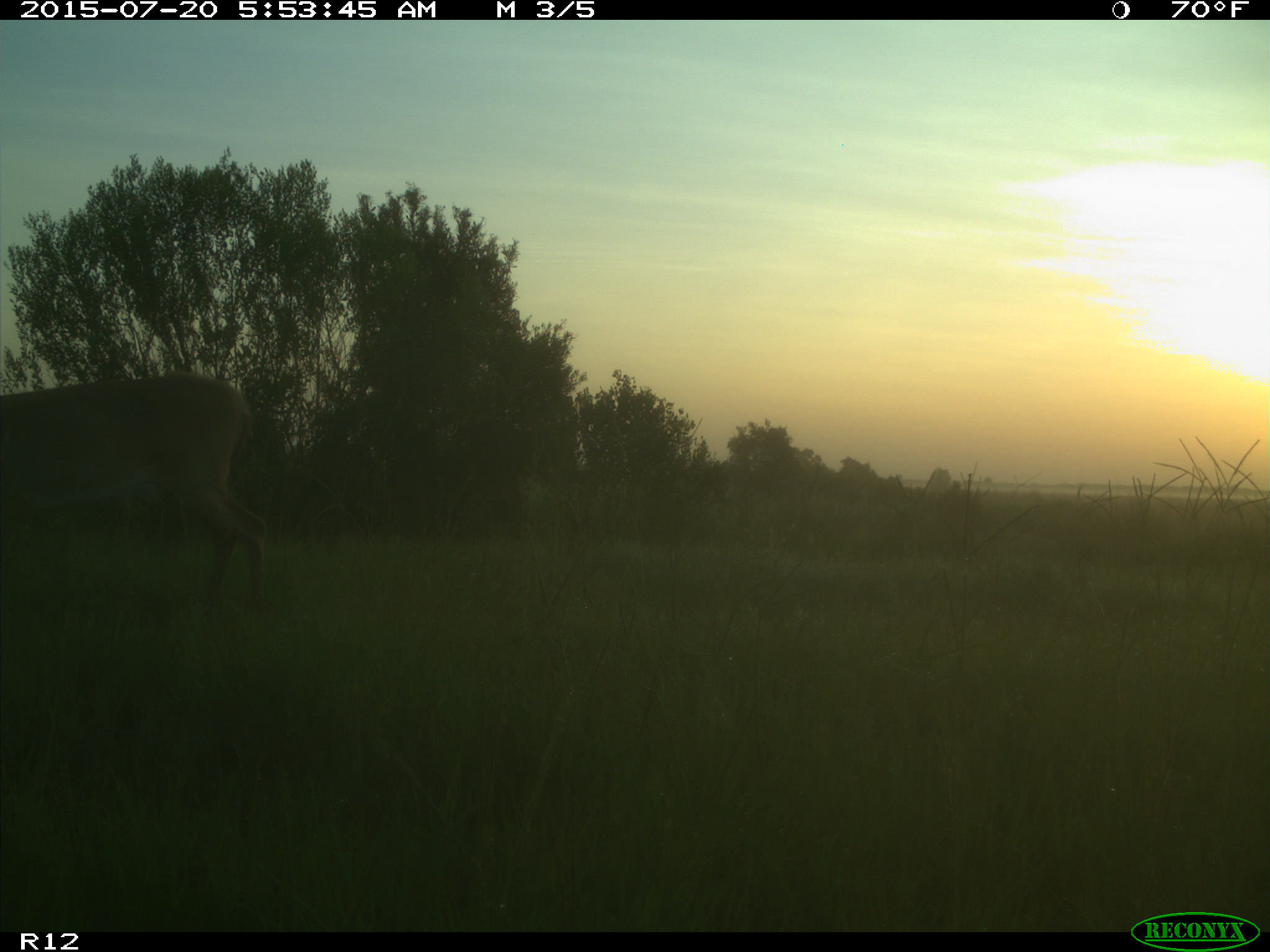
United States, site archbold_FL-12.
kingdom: Animalia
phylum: Chordata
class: Mammalia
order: Artiodactyla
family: Cervidae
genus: Odocoileus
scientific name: Odocoileus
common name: deer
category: unidentified deer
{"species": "unidentified deer (deer) (Odocoileus)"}